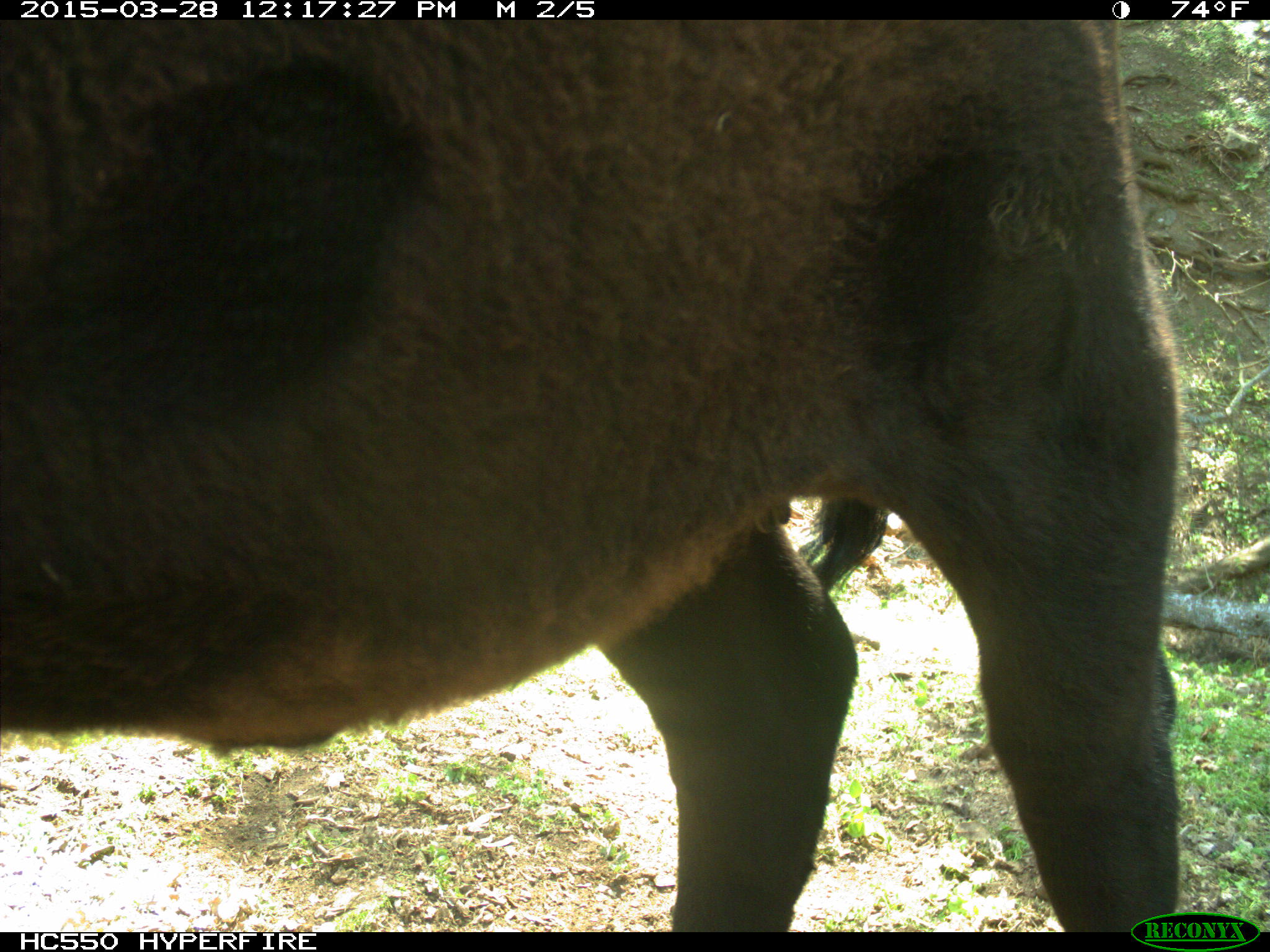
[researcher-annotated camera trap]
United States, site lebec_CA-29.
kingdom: Animalia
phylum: Chordata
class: Mammalia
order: Artiodactyla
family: Bovidae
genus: Bos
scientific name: Bos taurus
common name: domestic cow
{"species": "Bos taurus (domestic cow)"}